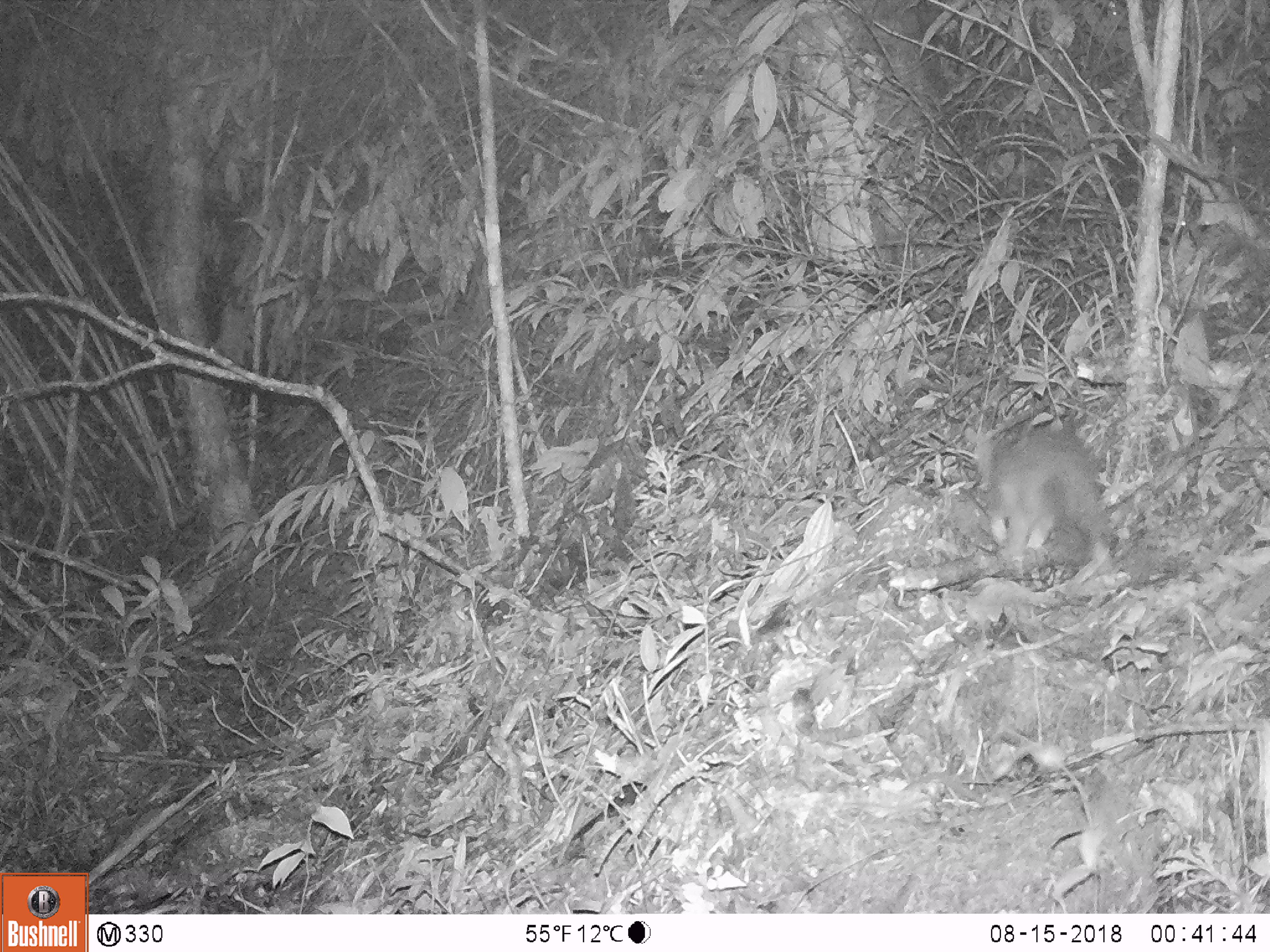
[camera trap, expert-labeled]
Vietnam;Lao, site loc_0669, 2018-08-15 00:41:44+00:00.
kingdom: Animalia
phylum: Chordata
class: Mammalia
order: Carnivora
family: Mustelidae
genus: Melogale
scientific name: Melogale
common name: ferret badger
Ferret badger (Melogale). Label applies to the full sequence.